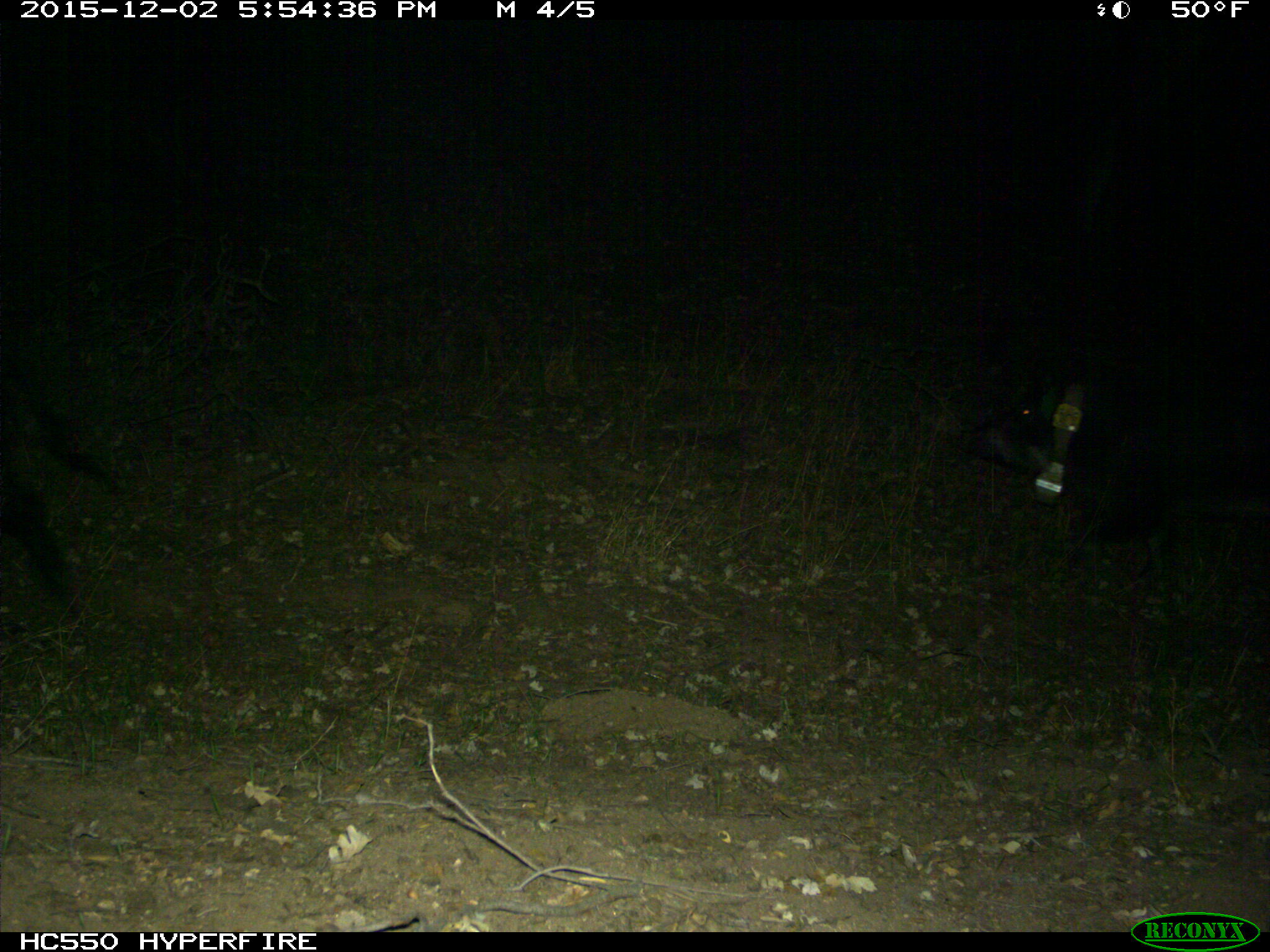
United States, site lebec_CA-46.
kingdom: Animalia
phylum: Chordata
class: Mammalia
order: Artiodactyla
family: Suidae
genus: Sus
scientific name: Sus scrofa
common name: wild boar